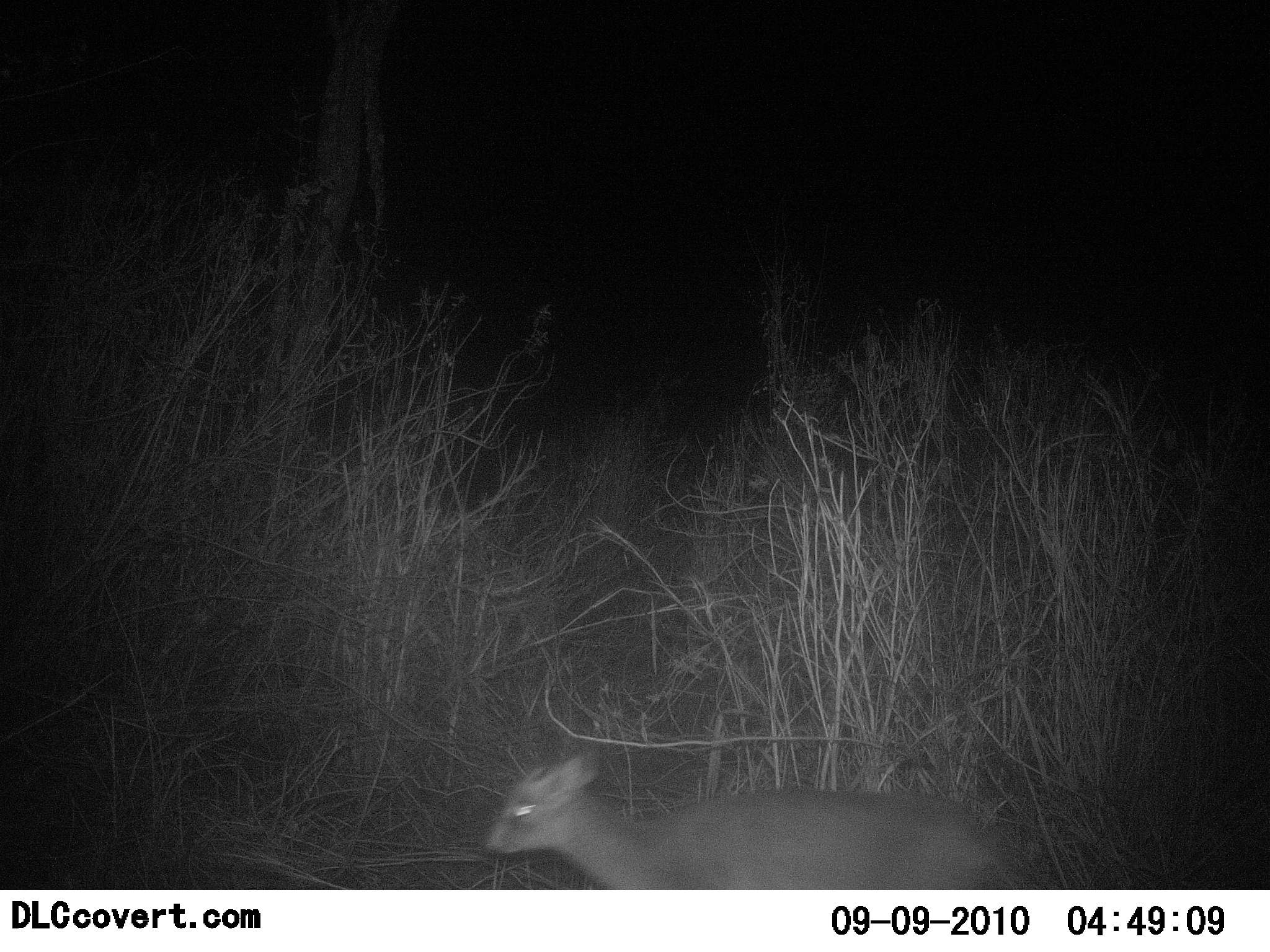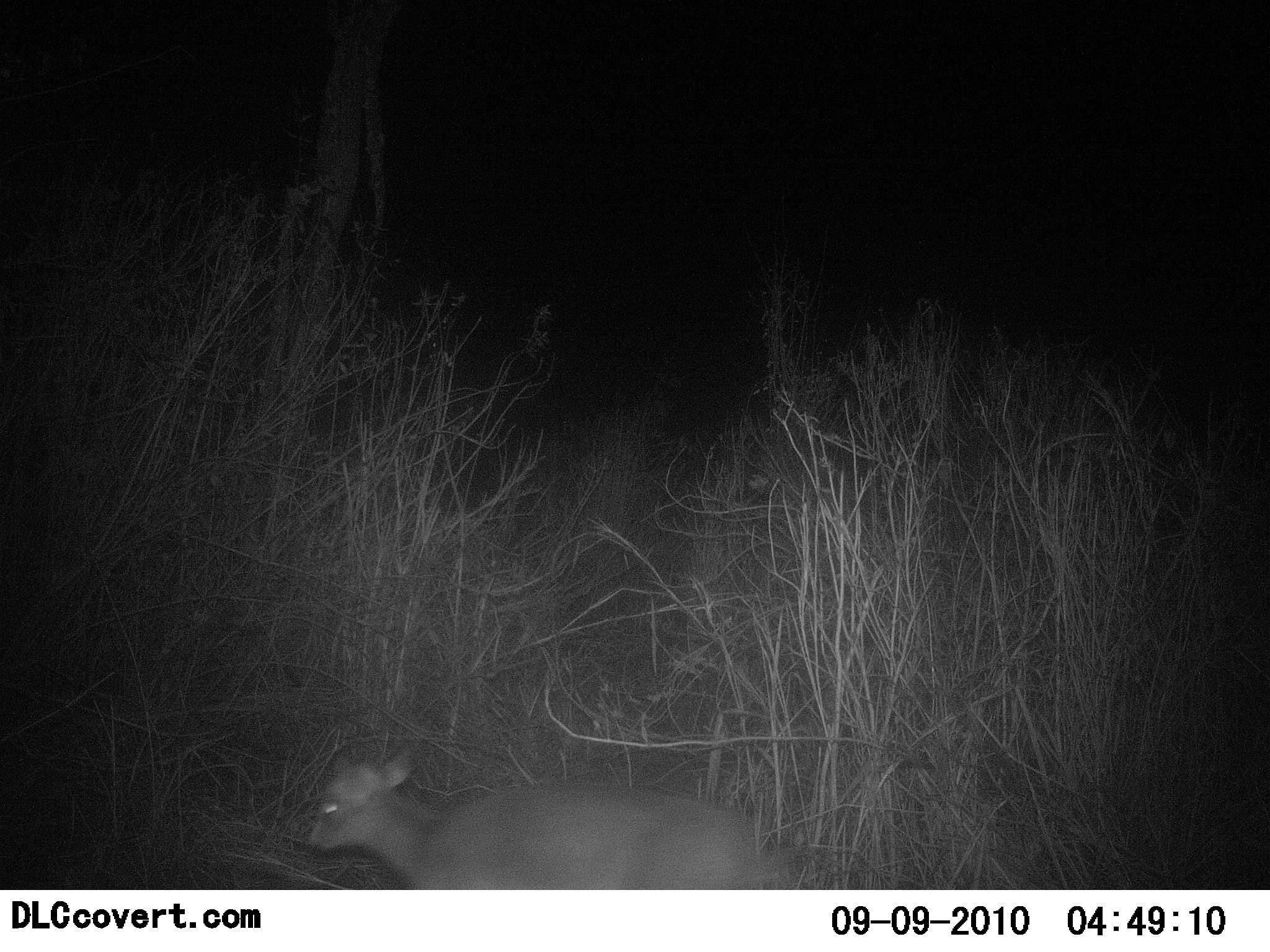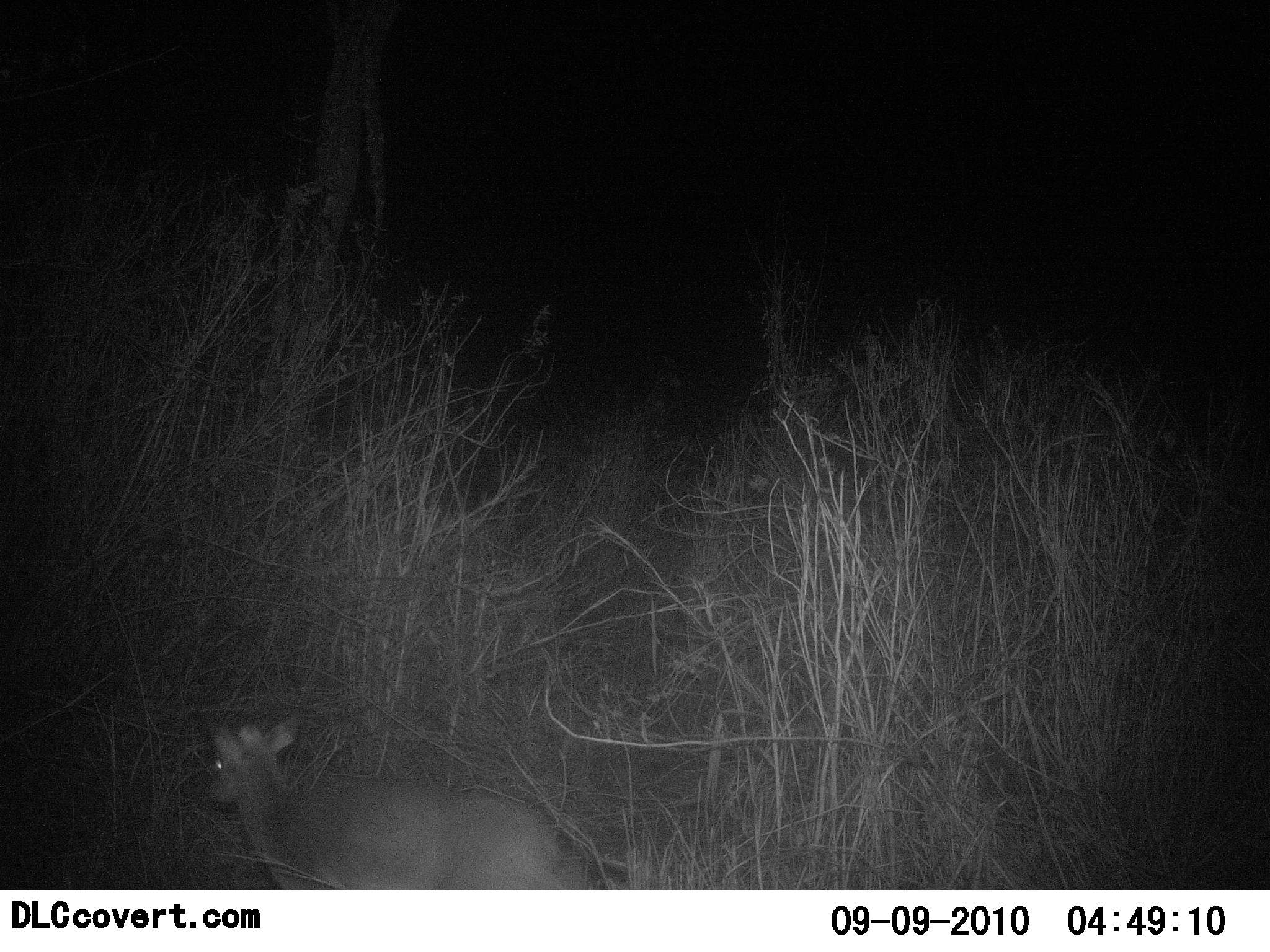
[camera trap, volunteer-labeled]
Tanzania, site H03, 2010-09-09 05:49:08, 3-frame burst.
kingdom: Animalia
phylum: Chordata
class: Mammalia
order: Artiodactyla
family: Bovidae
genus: Madoqua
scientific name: Madoqua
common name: dikdik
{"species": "dikdik (Madoqua)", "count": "1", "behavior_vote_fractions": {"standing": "0%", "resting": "0%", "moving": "100%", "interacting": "0%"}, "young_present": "0%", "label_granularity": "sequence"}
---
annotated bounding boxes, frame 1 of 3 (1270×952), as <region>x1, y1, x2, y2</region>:
animal: <region>484, 720, 1028, 890</region>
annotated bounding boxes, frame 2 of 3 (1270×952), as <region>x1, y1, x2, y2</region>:
animal: <region>305, 743, 785, 889</region>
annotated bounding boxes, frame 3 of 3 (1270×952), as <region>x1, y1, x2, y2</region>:
animal: <region>205, 714, 583, 889</region>